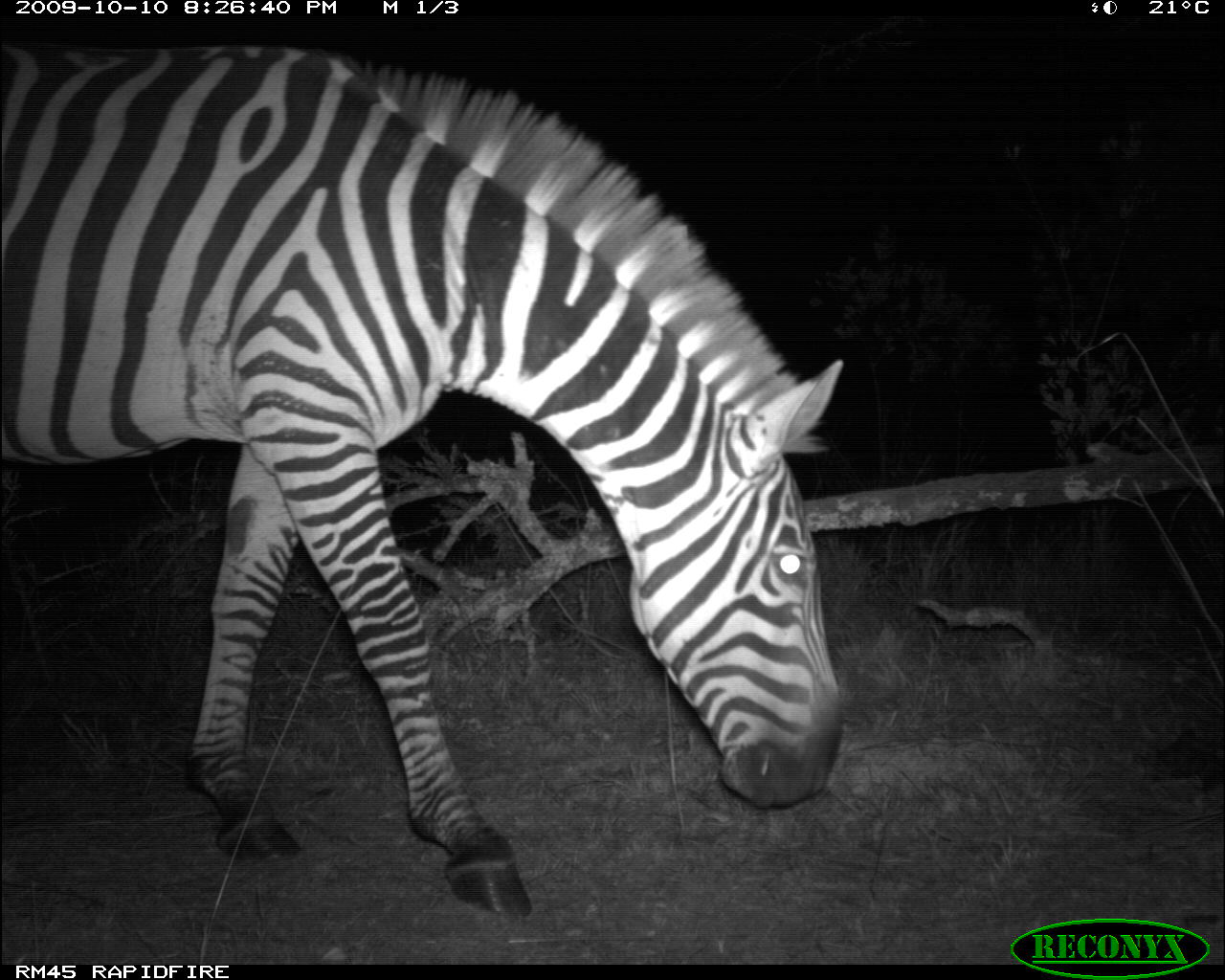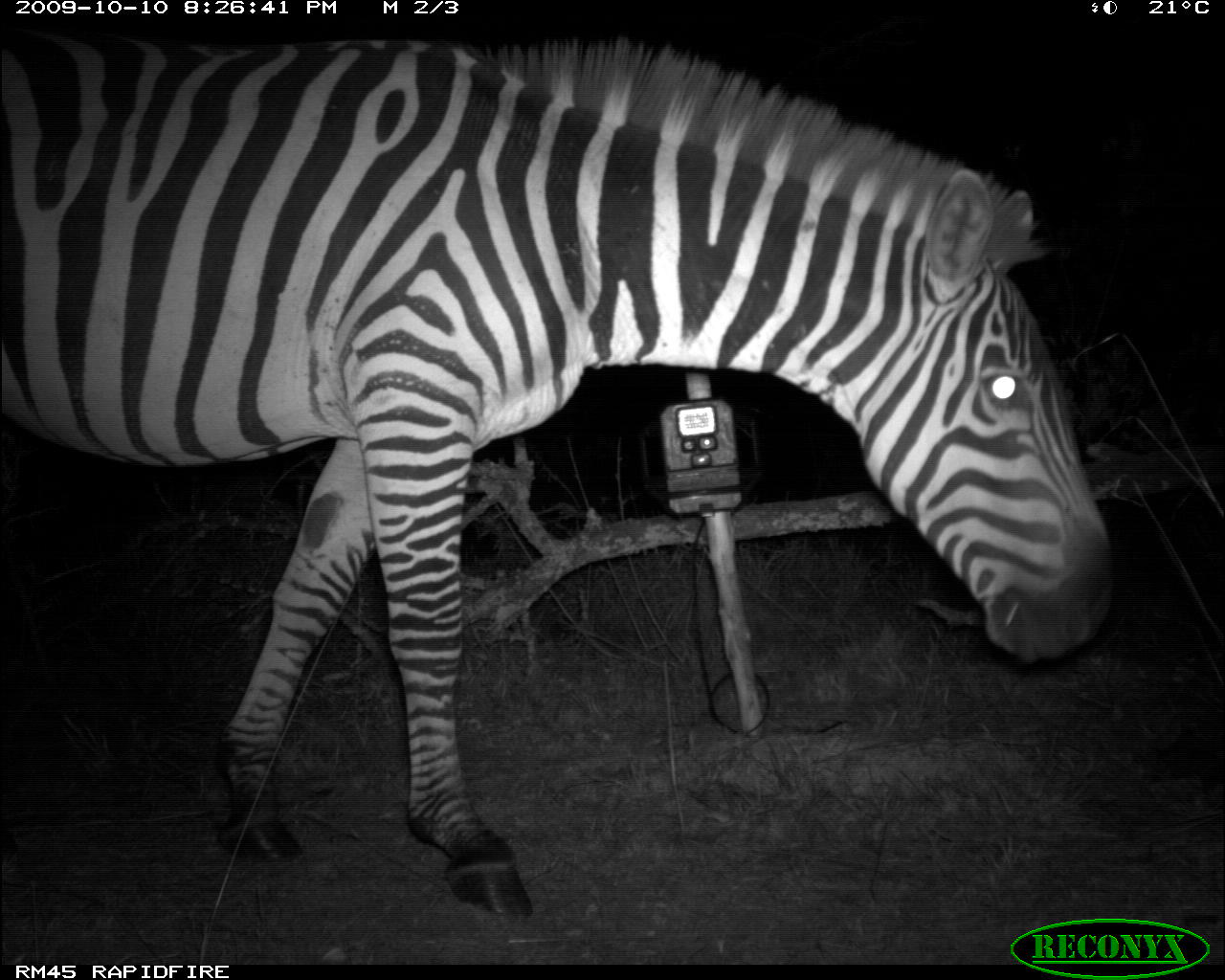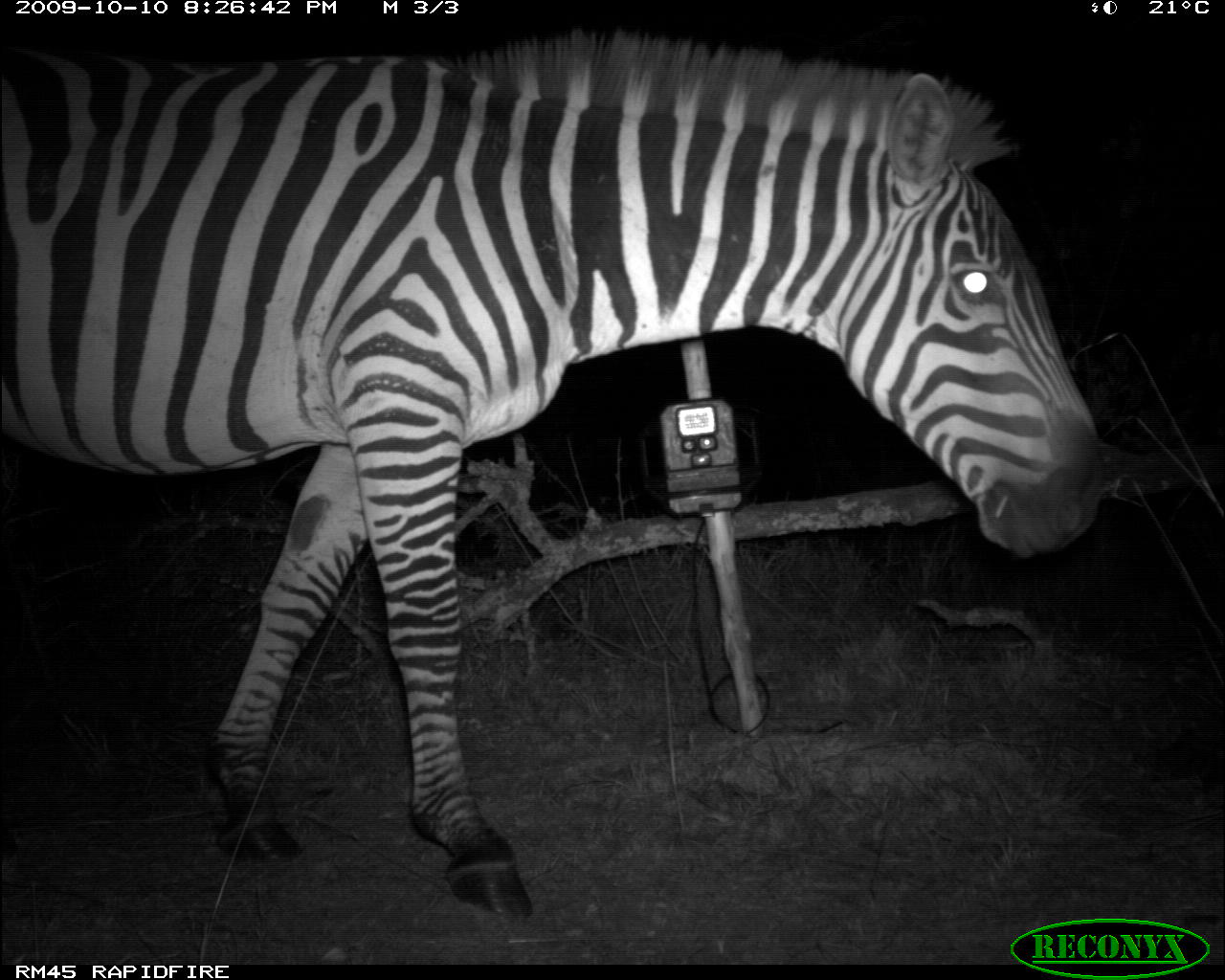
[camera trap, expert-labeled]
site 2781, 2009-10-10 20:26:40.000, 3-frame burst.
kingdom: Animalia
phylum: Chordata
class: Mammalia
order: Perissodactyla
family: Equidae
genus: Equus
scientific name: Equus quagga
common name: plains zebra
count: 1